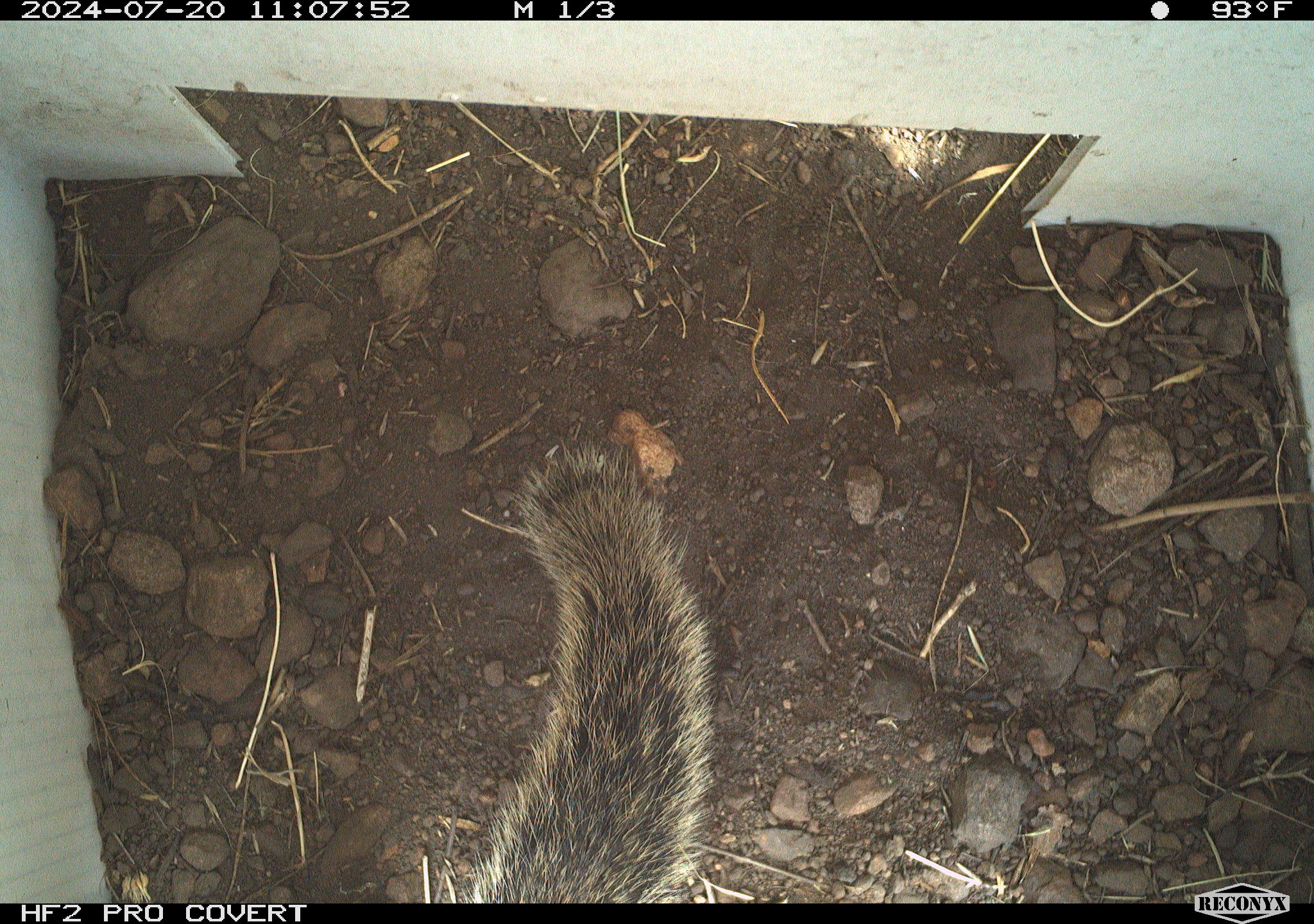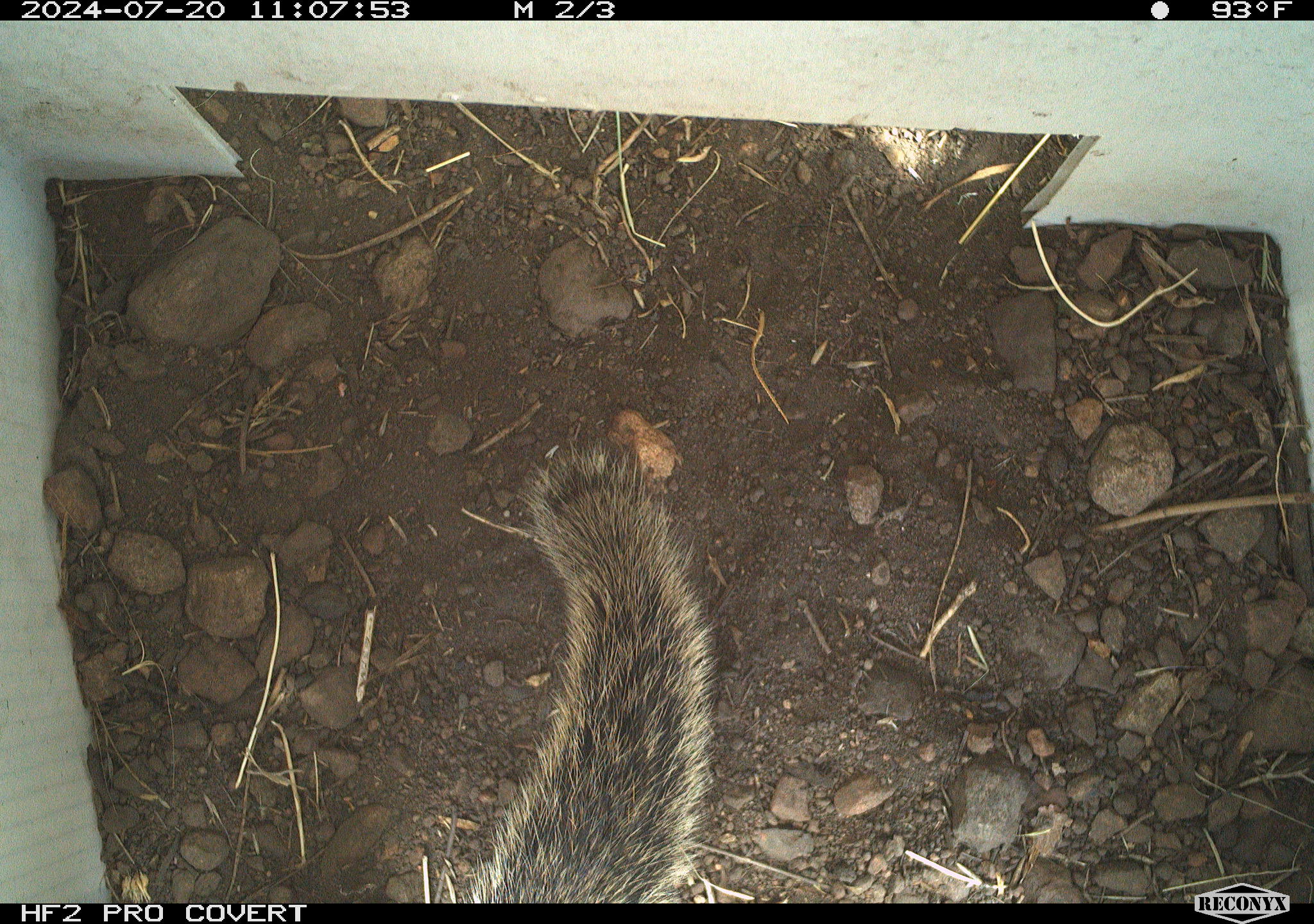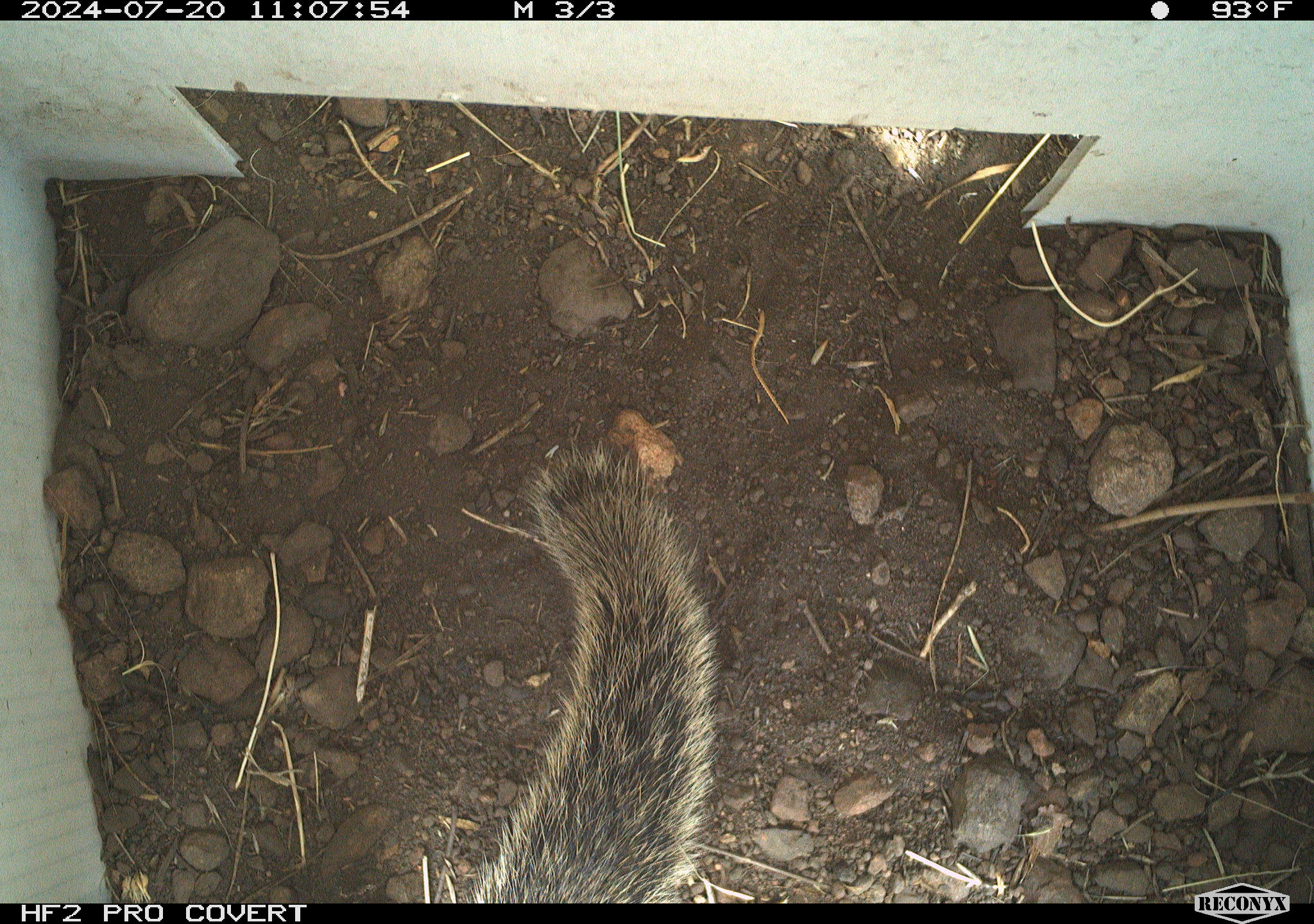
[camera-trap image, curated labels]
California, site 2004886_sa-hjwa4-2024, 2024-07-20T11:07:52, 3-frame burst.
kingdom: Animalia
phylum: Chordata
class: Mammalia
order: Rodentia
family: Sciuridae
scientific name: Sciuridae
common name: squirrels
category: sciuridae family